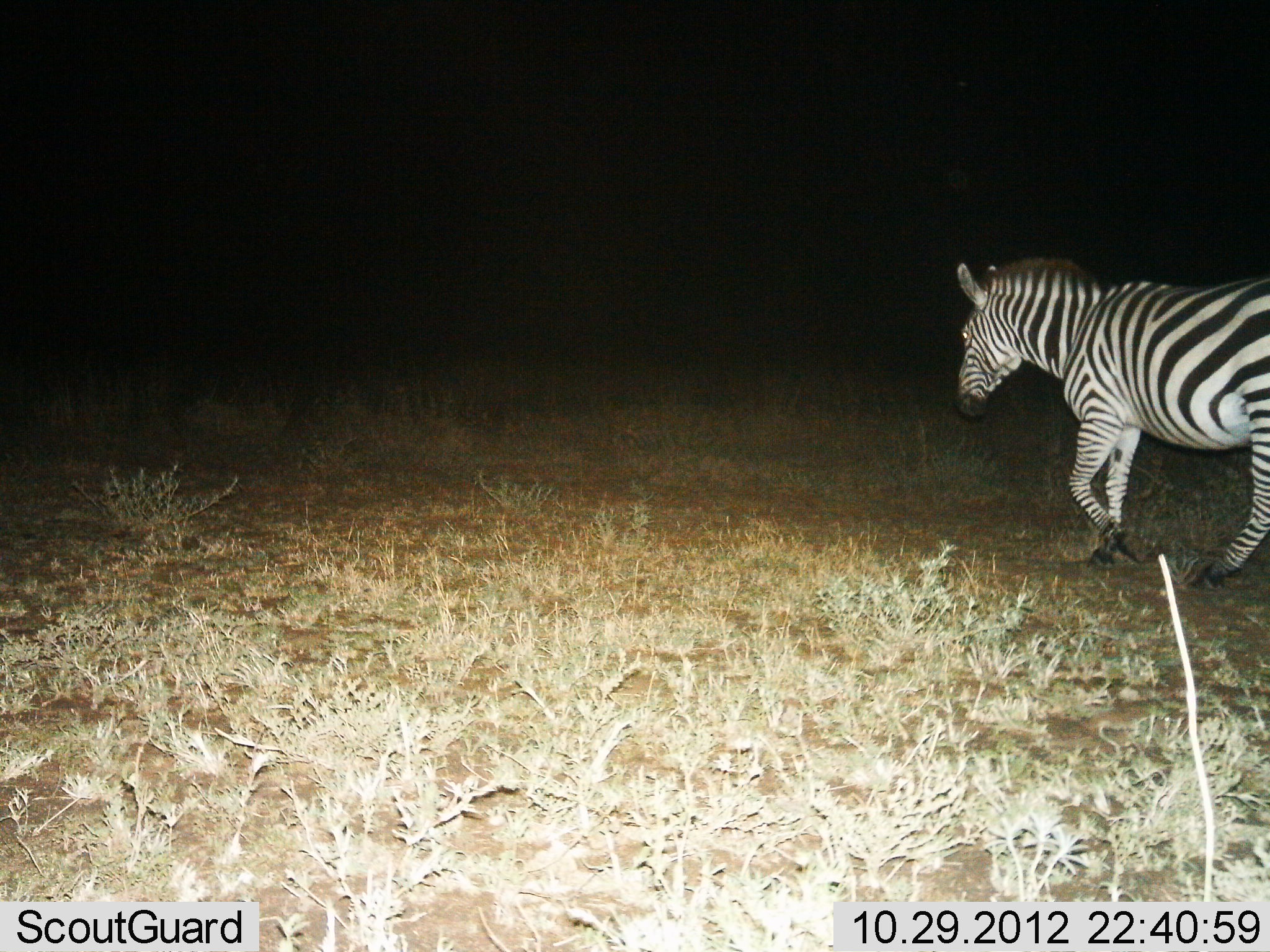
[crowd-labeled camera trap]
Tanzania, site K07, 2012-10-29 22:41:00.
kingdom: Animalia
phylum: Chordata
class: Mammalia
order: Perissodactyla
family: Equidae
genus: Equus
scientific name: Equus quagga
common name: plains zebra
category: zebra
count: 1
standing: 20%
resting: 0%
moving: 80%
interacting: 0%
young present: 0%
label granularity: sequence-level